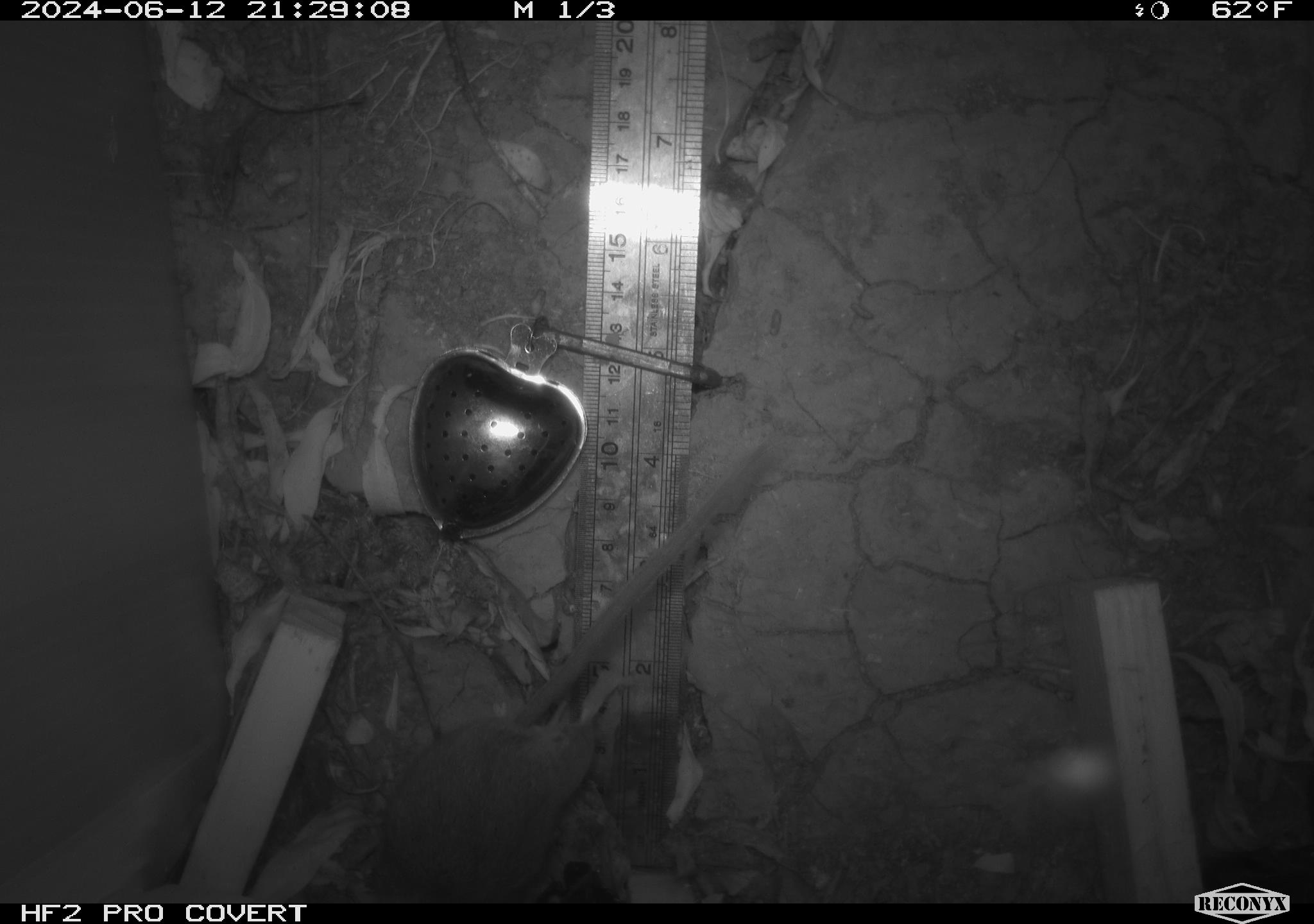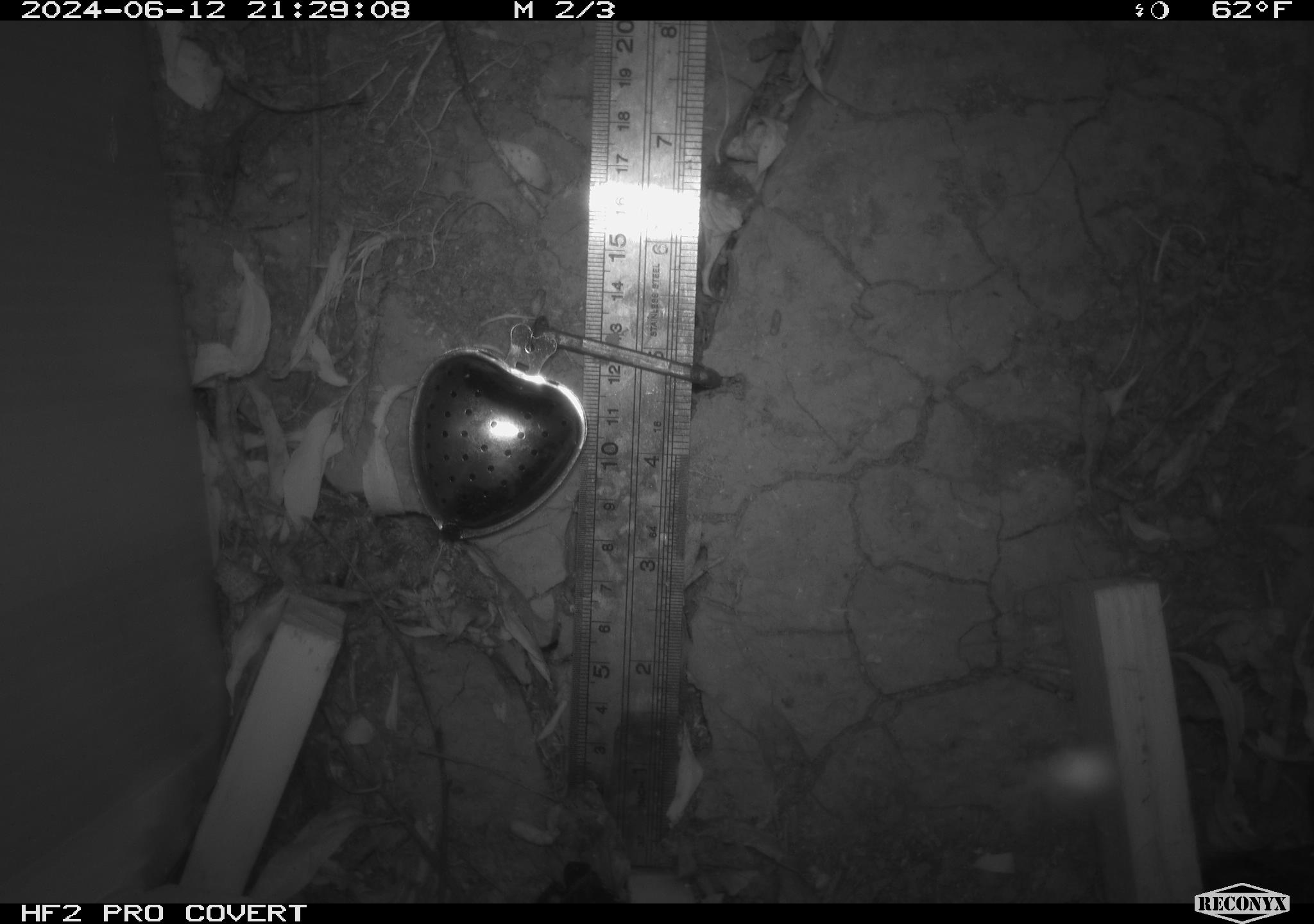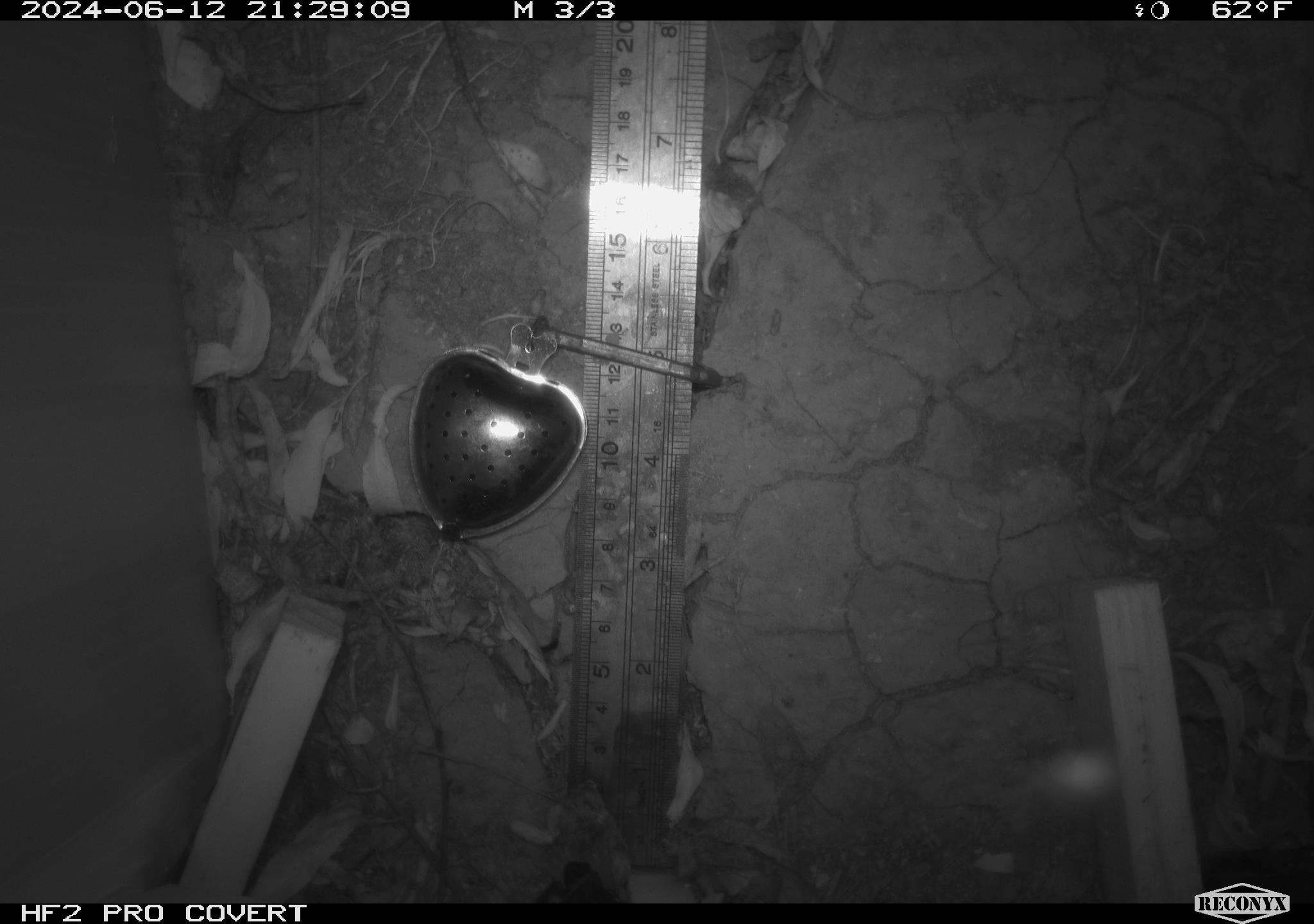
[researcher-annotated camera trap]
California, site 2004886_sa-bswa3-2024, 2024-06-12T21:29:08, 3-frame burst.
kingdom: Animalia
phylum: Chordata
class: Mammalia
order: Rodentia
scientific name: Rodentia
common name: mouse species